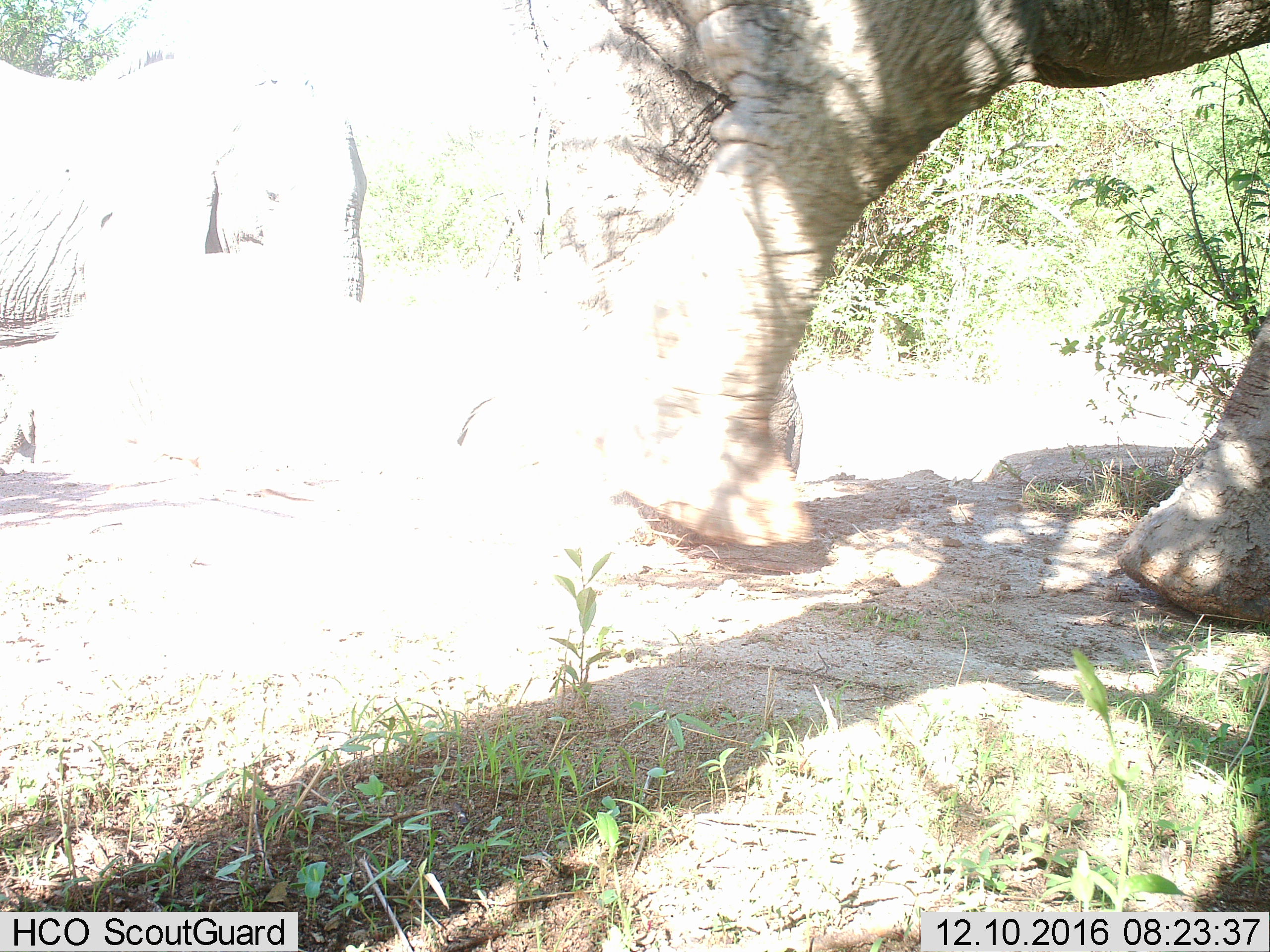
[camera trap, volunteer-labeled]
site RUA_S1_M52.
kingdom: Animalia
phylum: Chordata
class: Mammalia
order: Proboscidea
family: Elephantidae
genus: Loxodonta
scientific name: Loxodonta africana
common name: african bush elephant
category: elephant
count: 2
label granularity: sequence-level